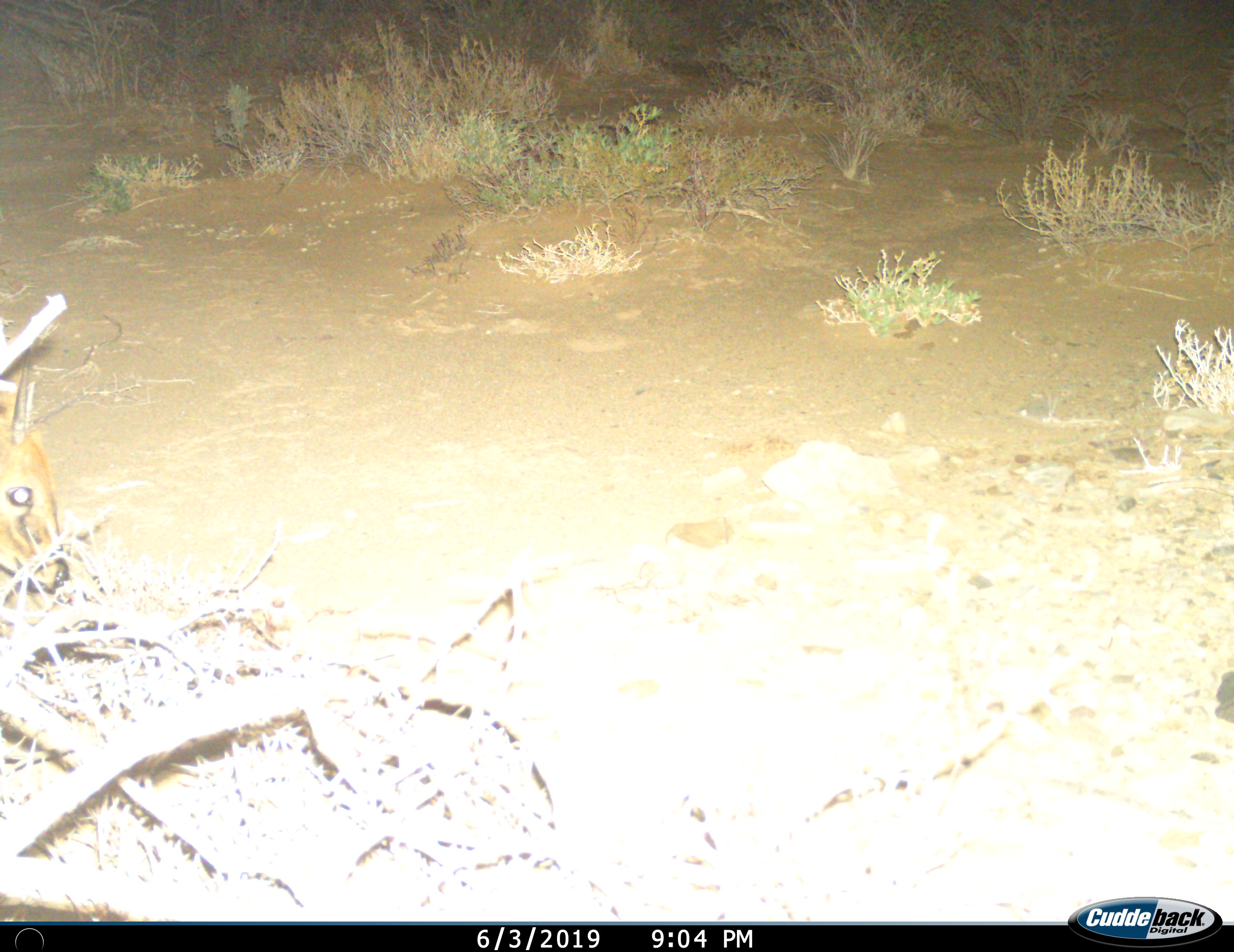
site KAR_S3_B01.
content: unidentified animal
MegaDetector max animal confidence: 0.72